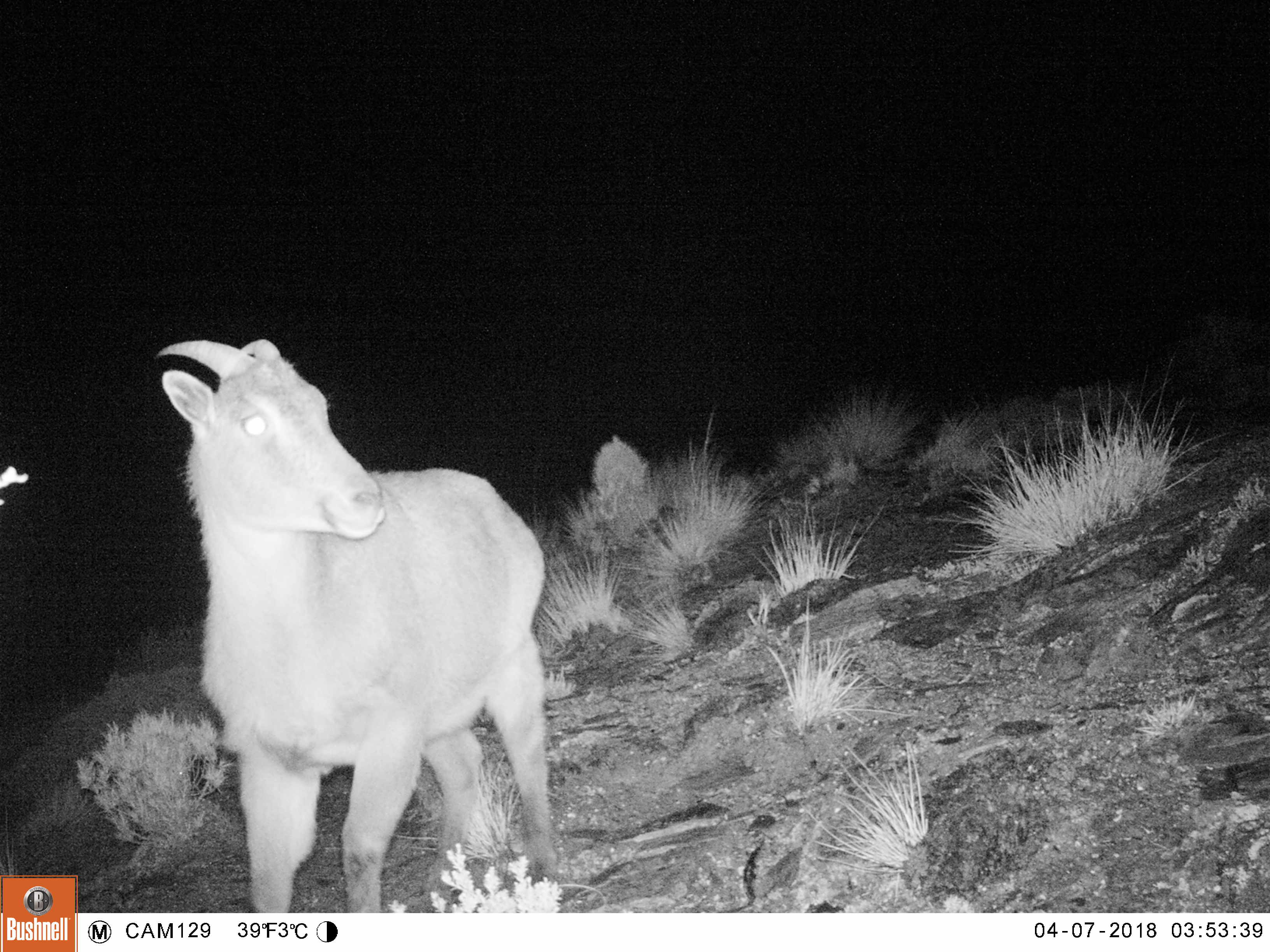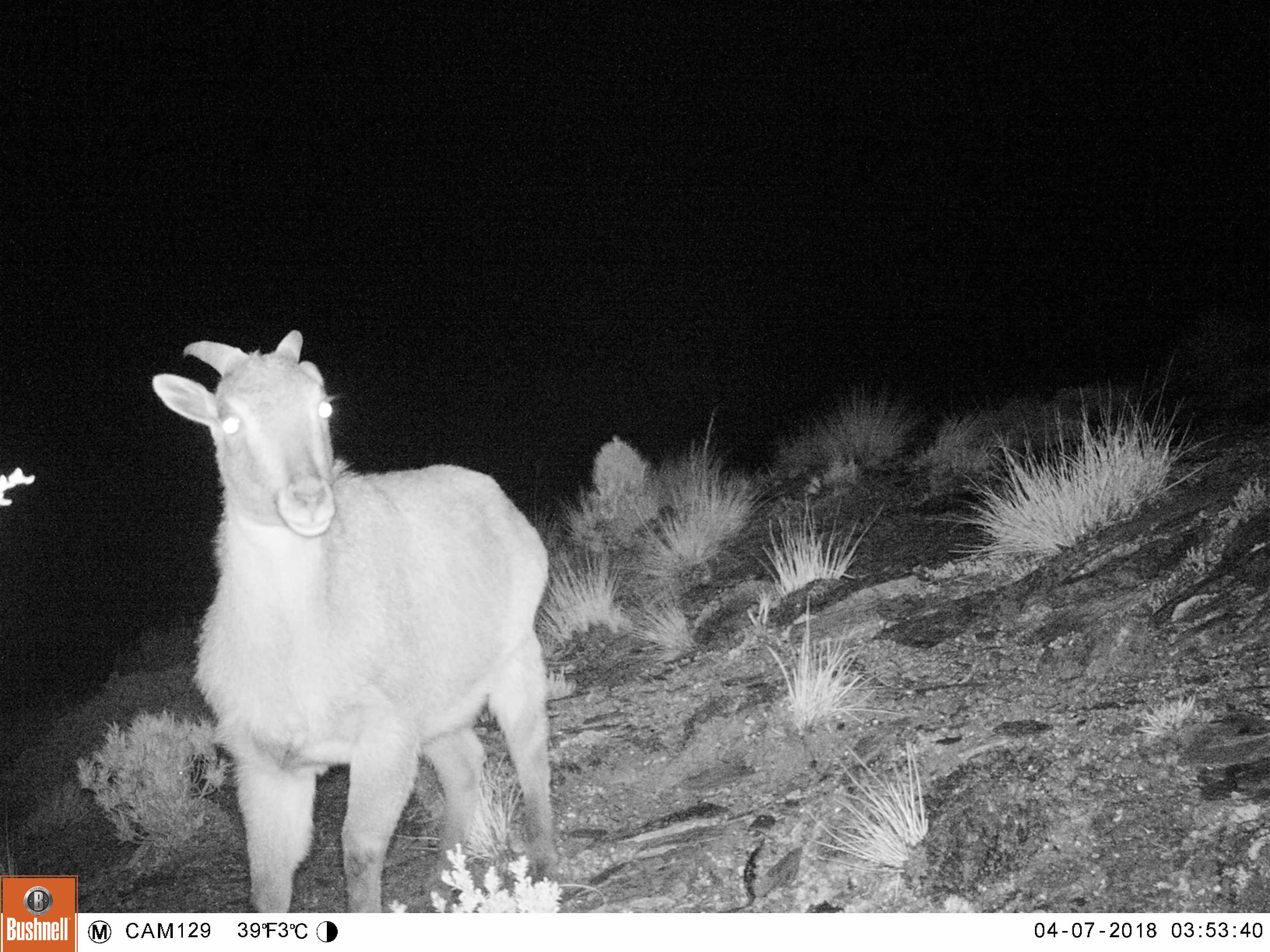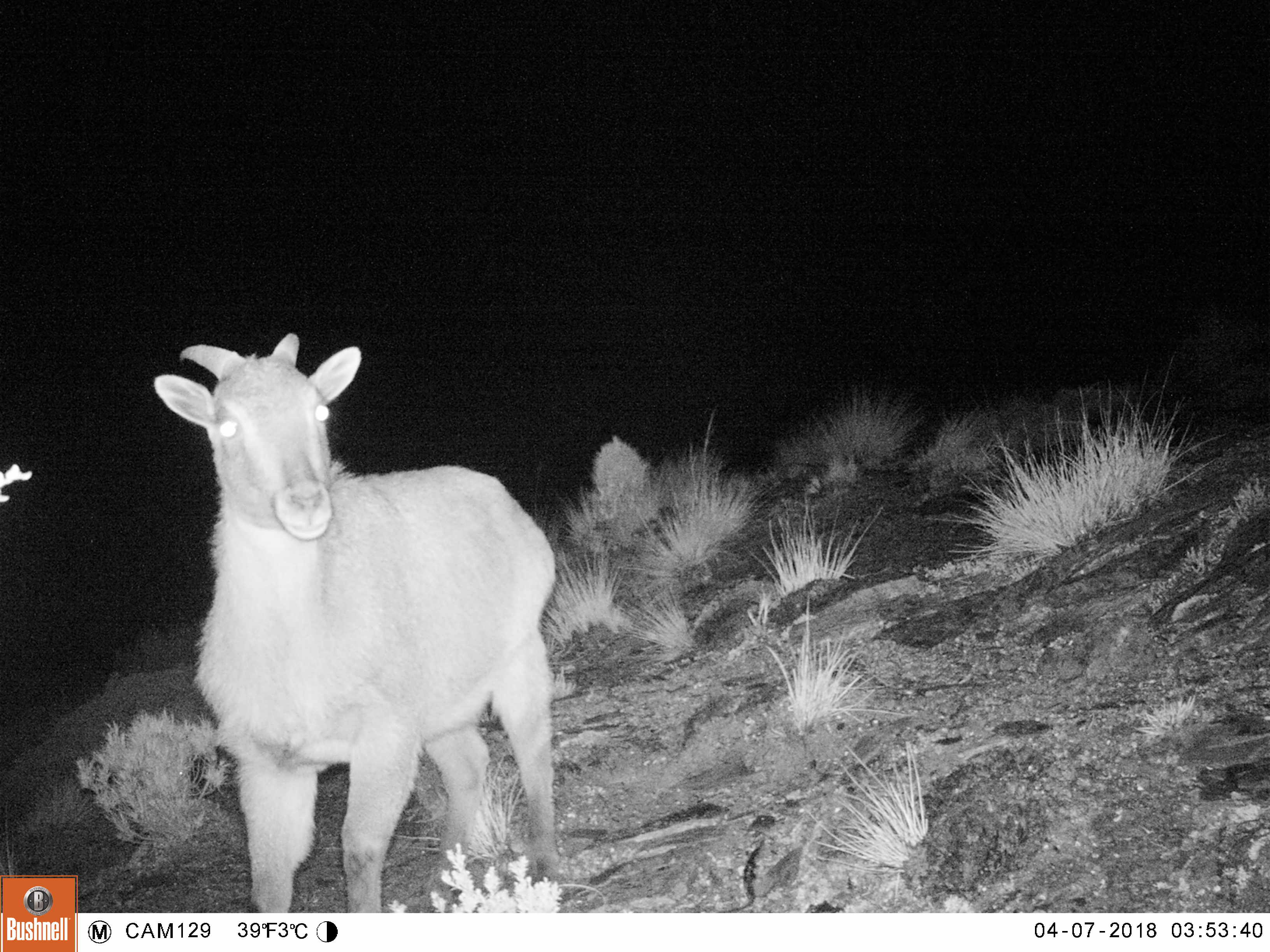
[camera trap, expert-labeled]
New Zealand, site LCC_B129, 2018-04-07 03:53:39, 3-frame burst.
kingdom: Animalia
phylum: Chordata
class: Mammalia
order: Artiodactyla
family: Bovidae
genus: Nilgiritragus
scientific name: Nilgiritragus hylocrius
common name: tahr